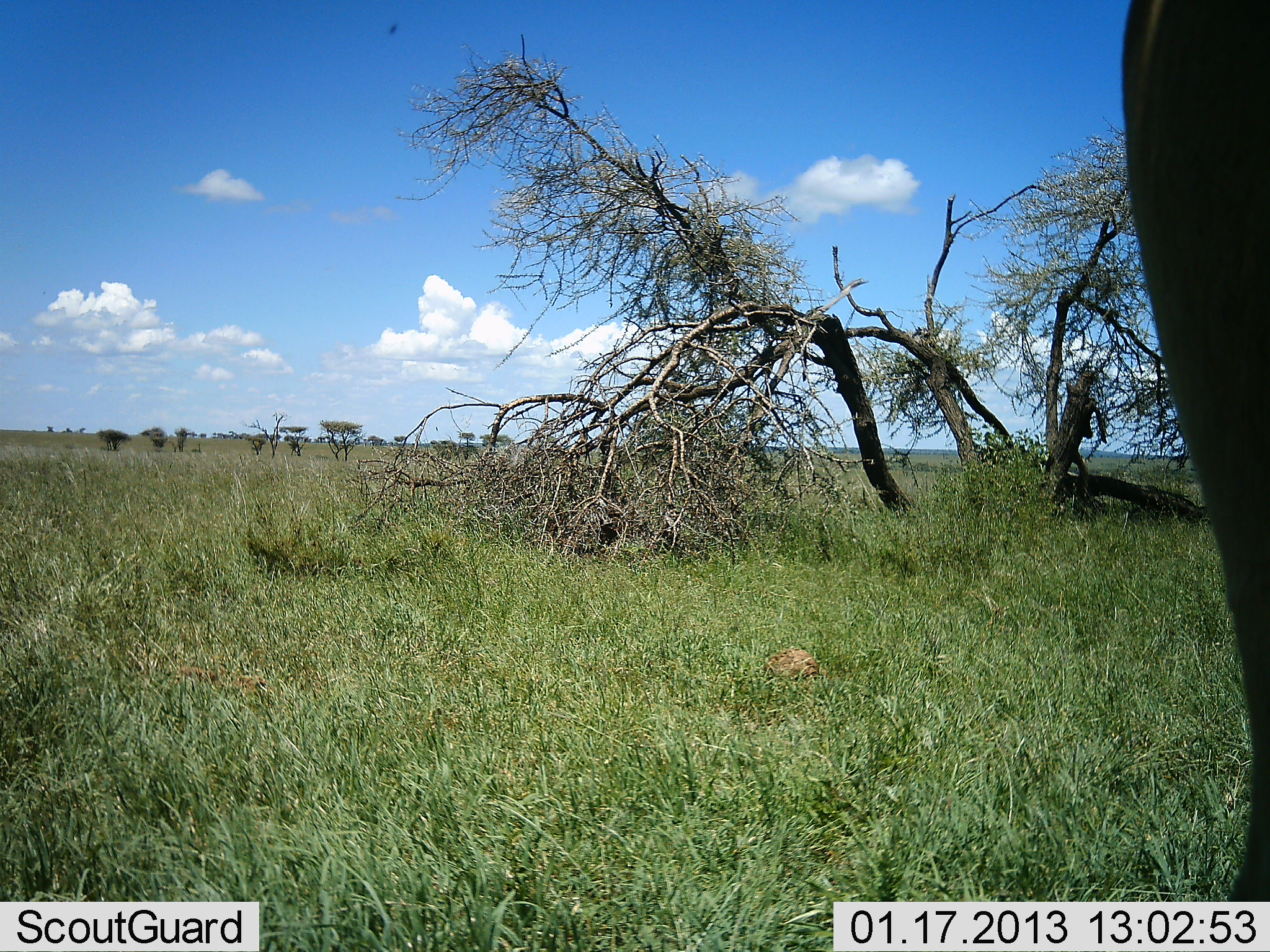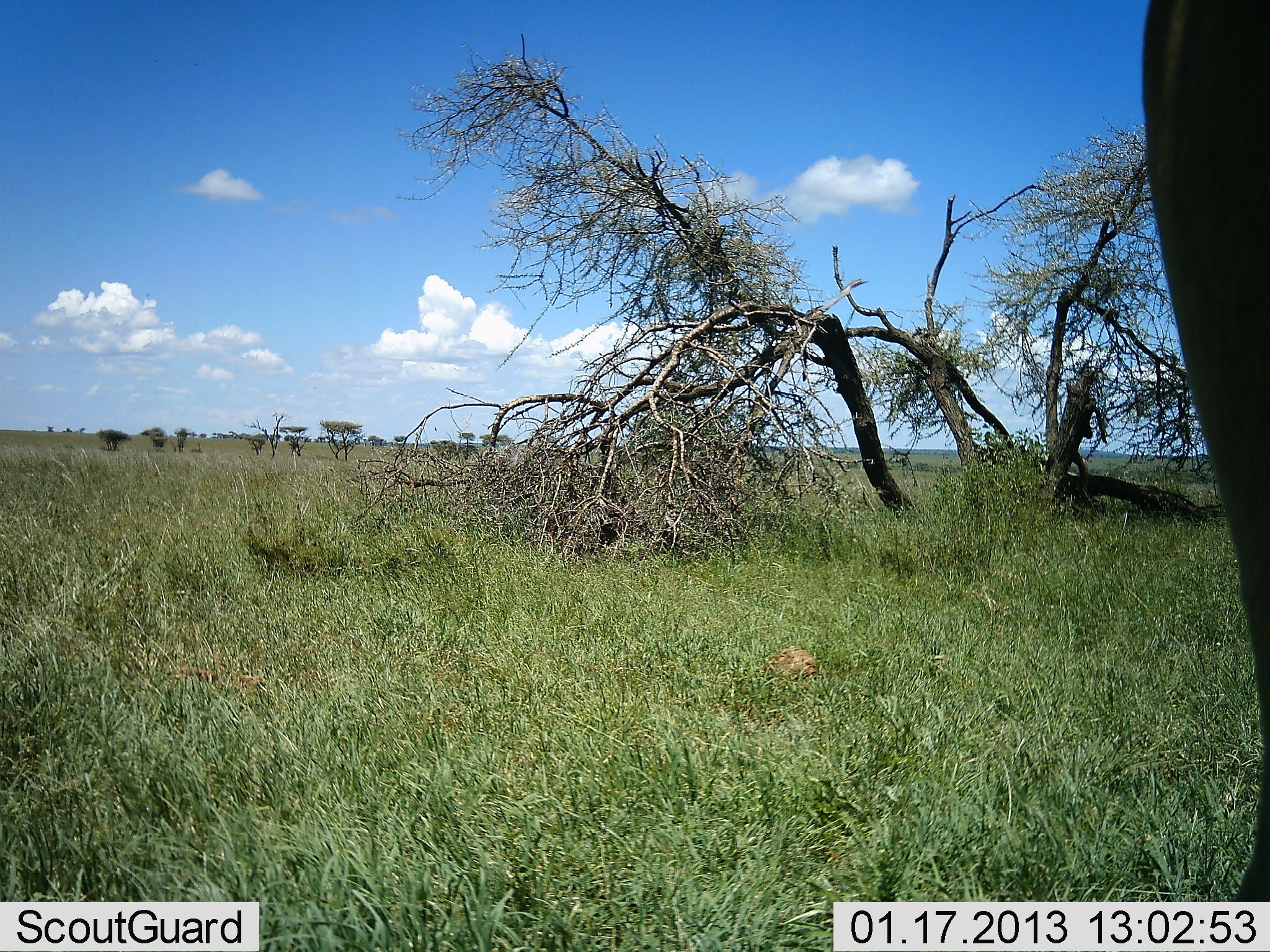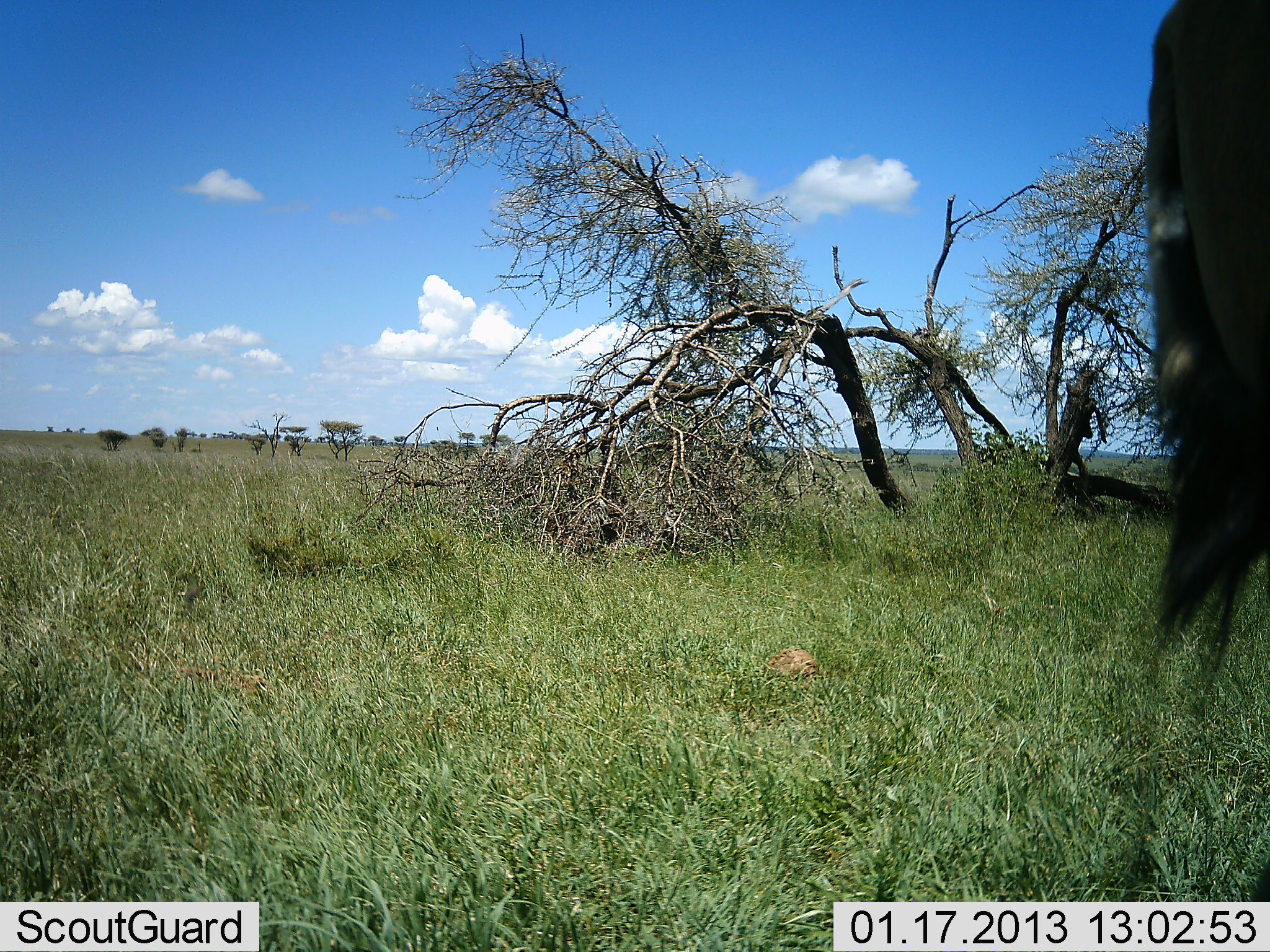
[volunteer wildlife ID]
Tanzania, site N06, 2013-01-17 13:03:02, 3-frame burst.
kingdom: Animalia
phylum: Chordata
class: Mammalia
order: Artiodactyla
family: Bovidae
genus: Connochaetes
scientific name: Connochaetes taurinus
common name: blue wildebeest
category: wildebeest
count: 1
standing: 100%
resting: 0%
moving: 0%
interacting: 0%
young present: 0%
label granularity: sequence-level